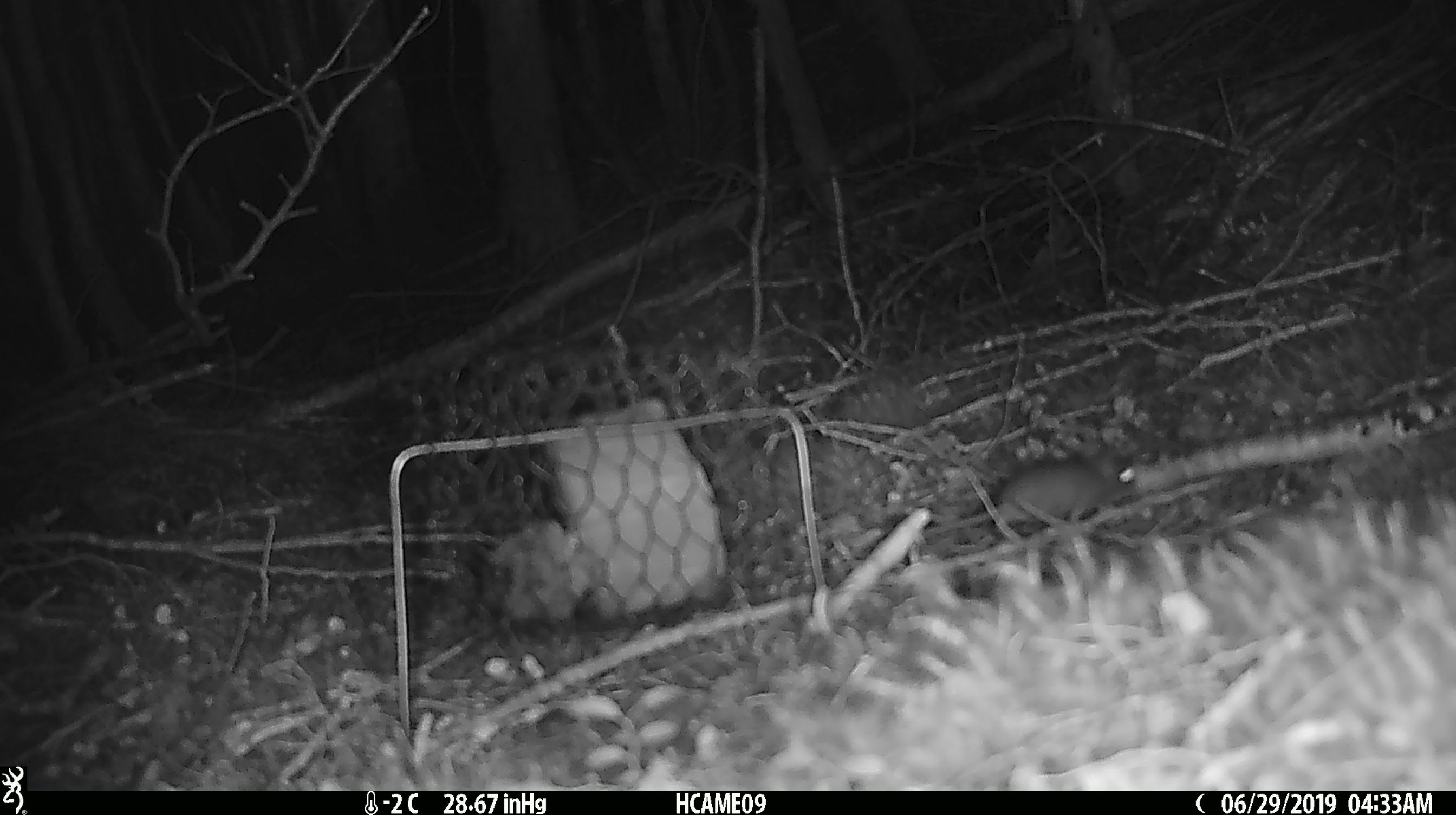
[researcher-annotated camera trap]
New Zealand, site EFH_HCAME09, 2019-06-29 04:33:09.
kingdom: Animalia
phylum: Chordata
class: Mammalia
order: Rodentia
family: Muridae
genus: Mus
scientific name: Mus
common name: mouse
Mouse (Mus).